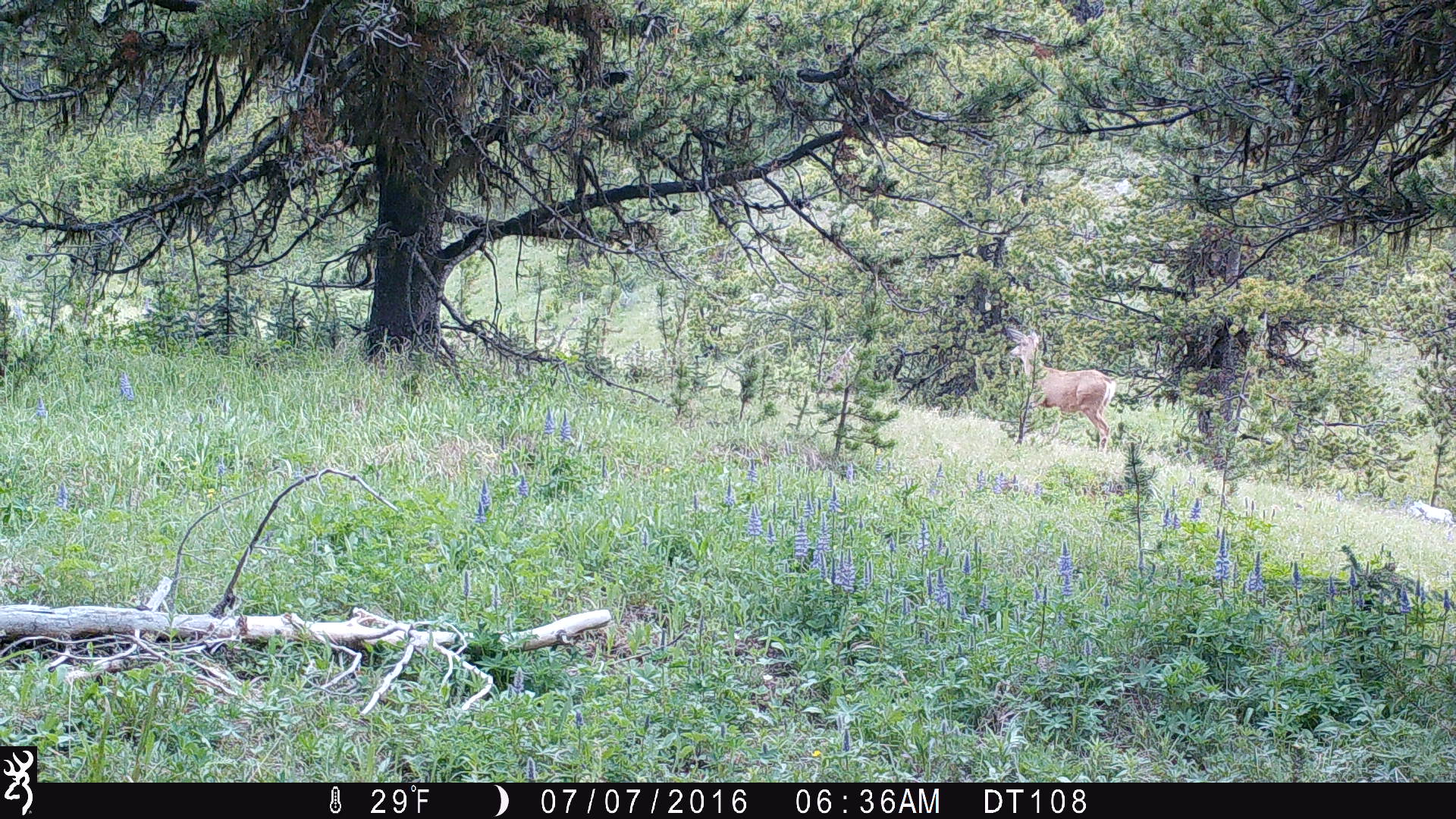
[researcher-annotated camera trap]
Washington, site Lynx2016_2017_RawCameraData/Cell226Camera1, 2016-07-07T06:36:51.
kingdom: Animalia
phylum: Chordata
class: Mammalia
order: Artiodactyla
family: Cervidae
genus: Odocoileus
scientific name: Odocoileus hemionus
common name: mule deer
Odocoileus hemionus (mule deer). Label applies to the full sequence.